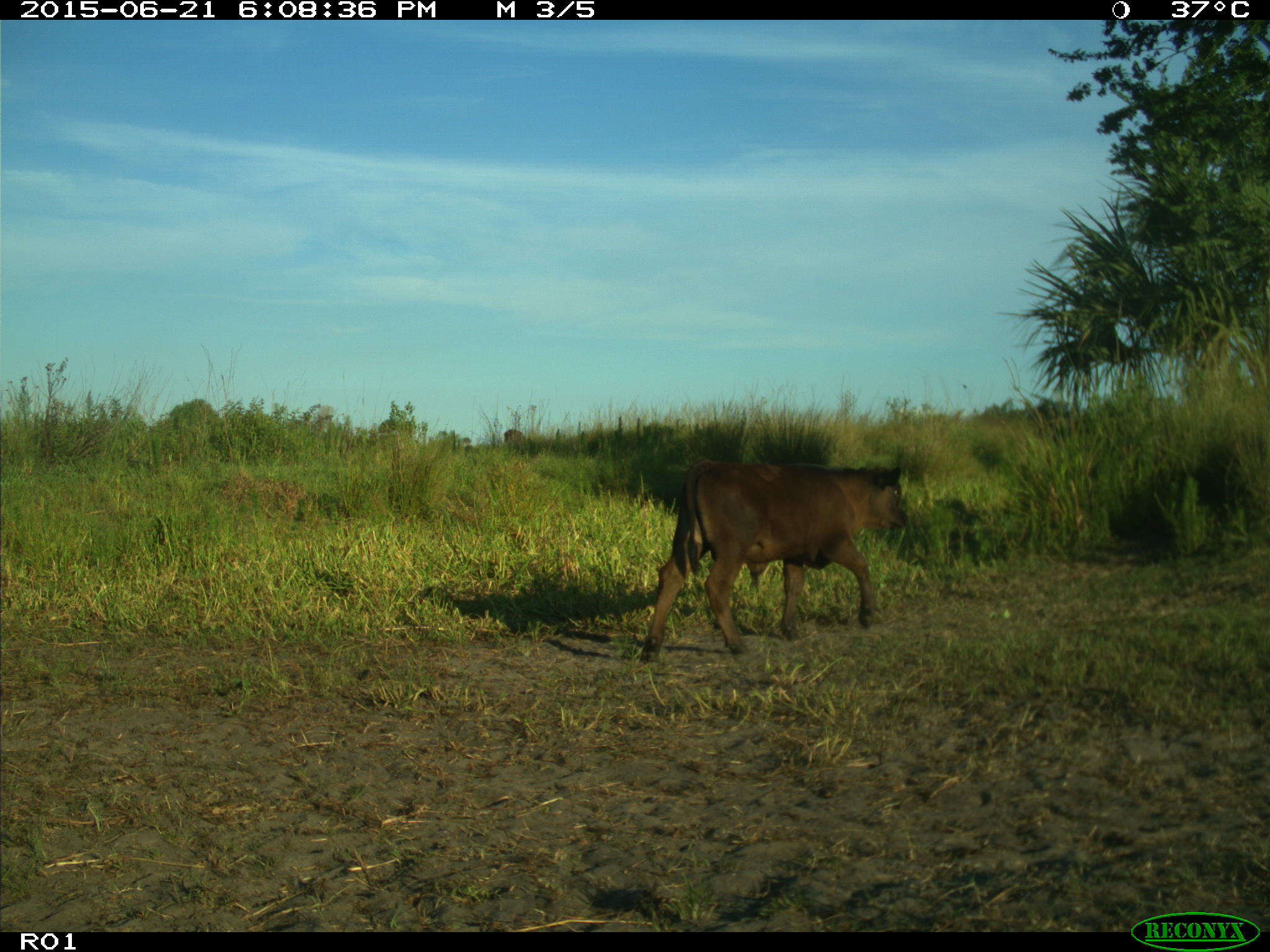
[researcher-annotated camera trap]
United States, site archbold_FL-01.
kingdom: Animalia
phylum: Chordata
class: Mammalia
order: Artiodactyla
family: Bovidae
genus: Bos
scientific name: Bos taurus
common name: domestic cow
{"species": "Bos taurus (domestic cow)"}